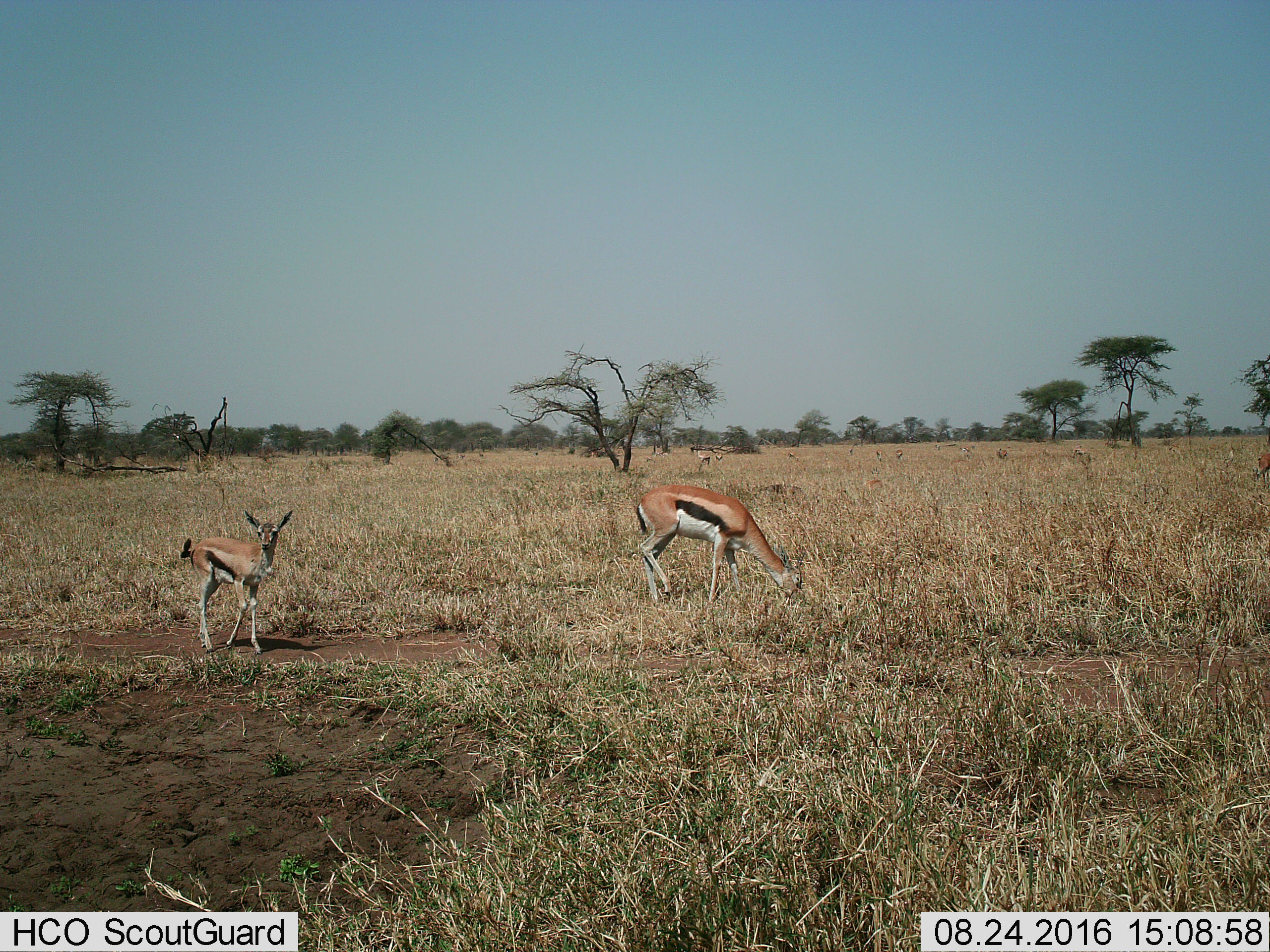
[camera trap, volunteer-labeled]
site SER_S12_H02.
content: unidentified animal